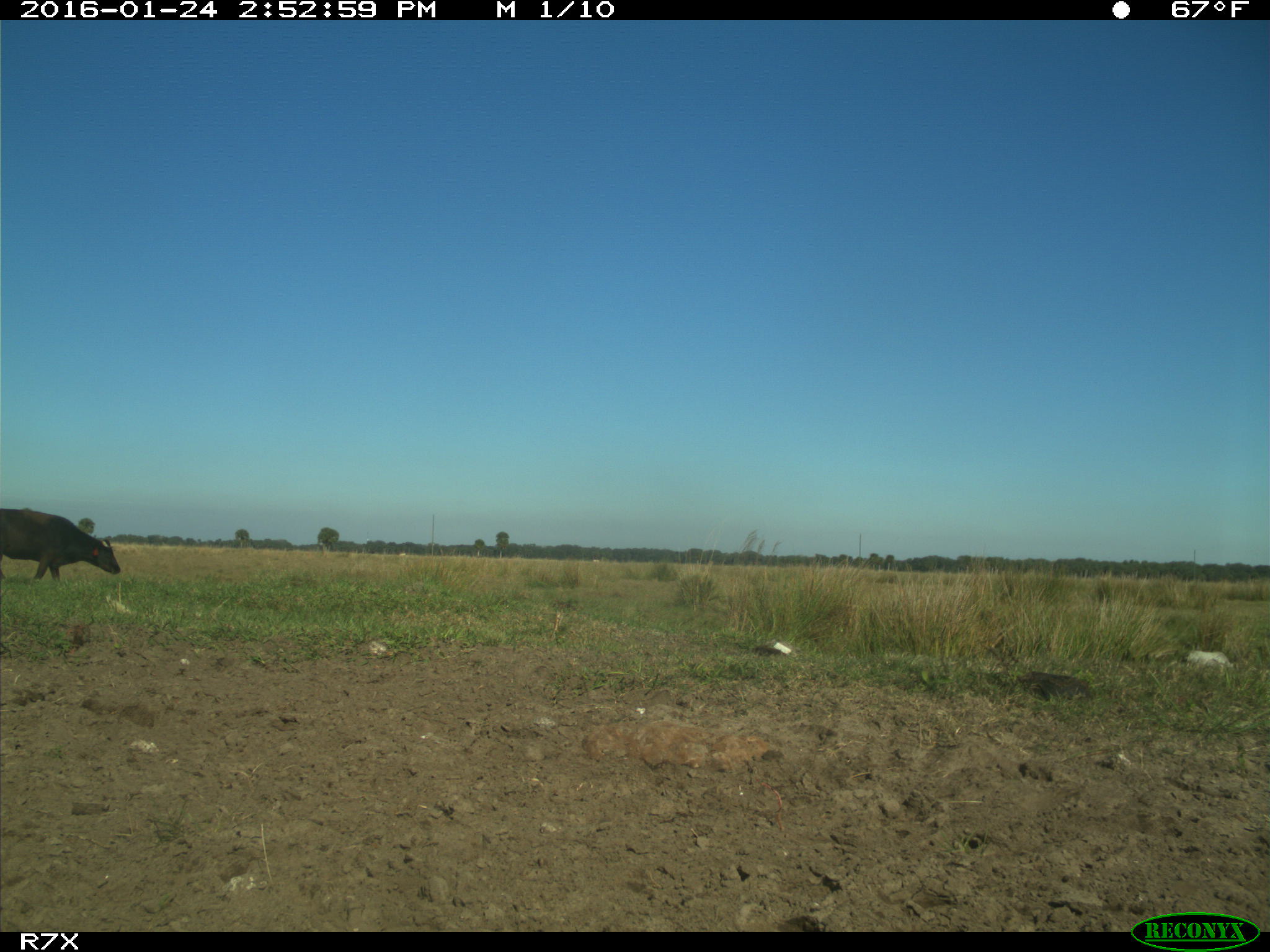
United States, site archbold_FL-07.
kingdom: Animalia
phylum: Chordata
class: Mammalia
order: Artiodactyla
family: Bovidae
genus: Bos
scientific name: Bos taurus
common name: domestic cow